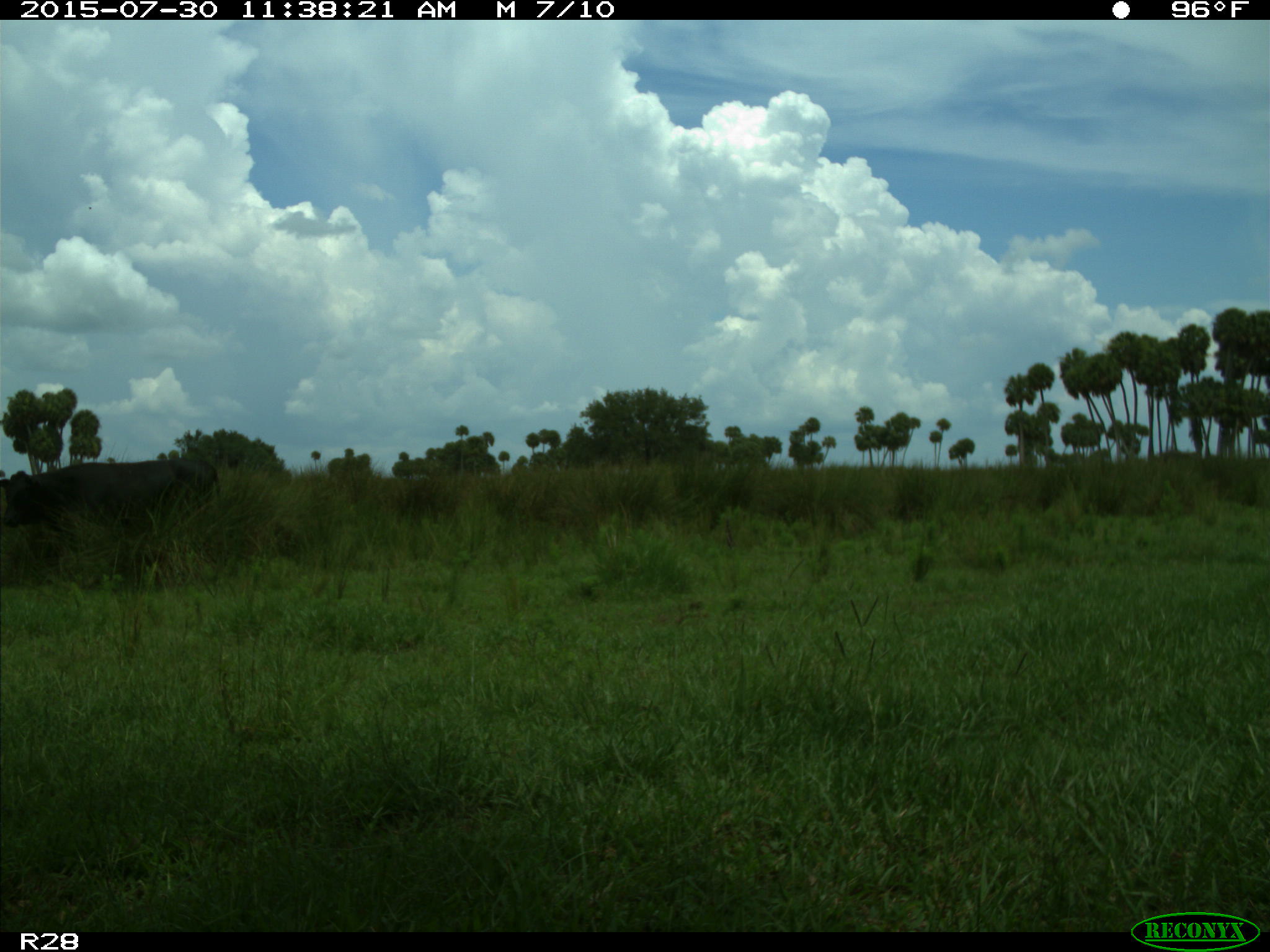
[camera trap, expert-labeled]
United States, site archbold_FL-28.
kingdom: Animalia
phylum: Chordata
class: Mammalia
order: Artiodactyla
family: Bovidae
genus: Bos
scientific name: Bos taurus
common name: domestic cow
Bos taurus (domestic cow).